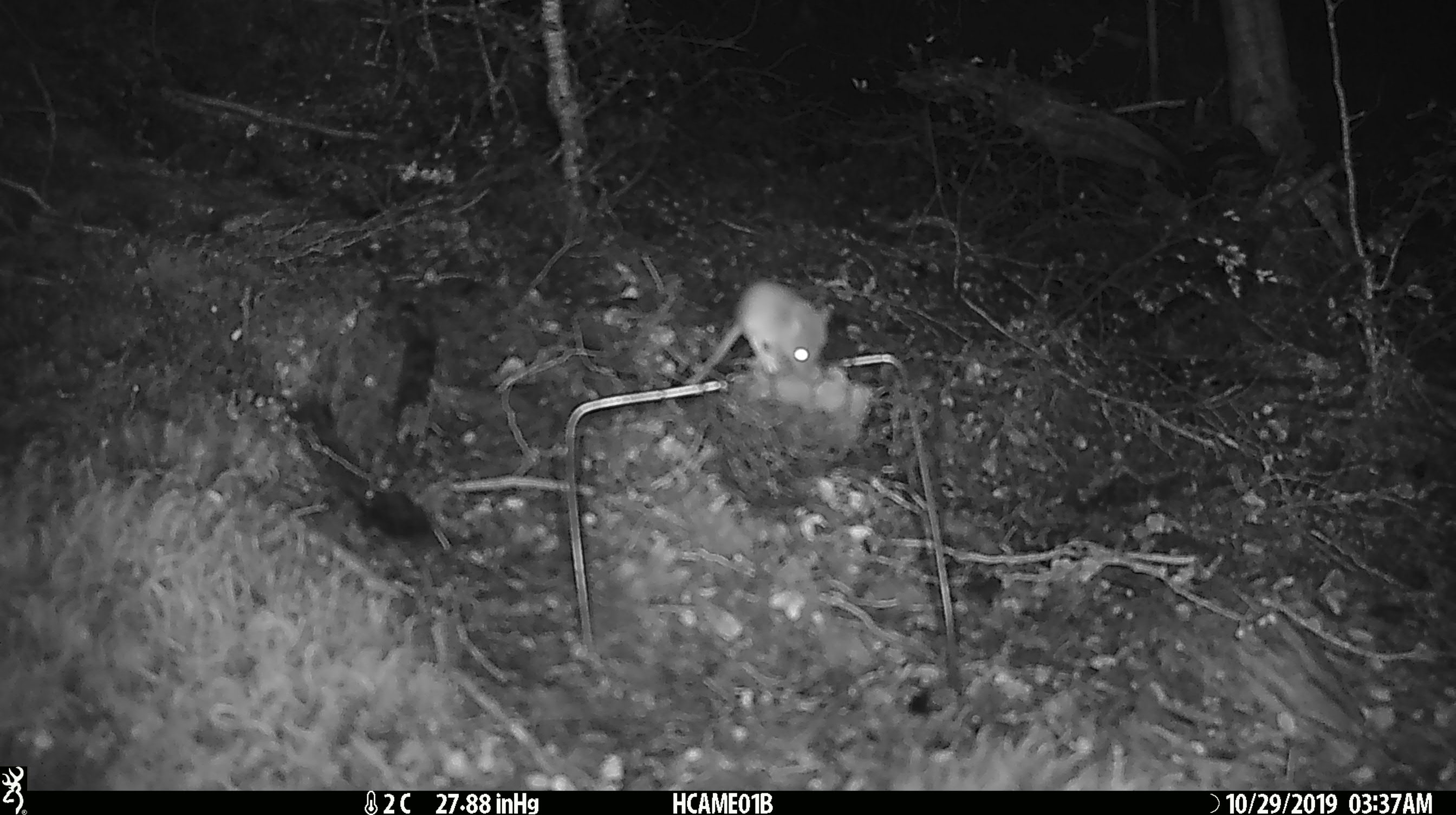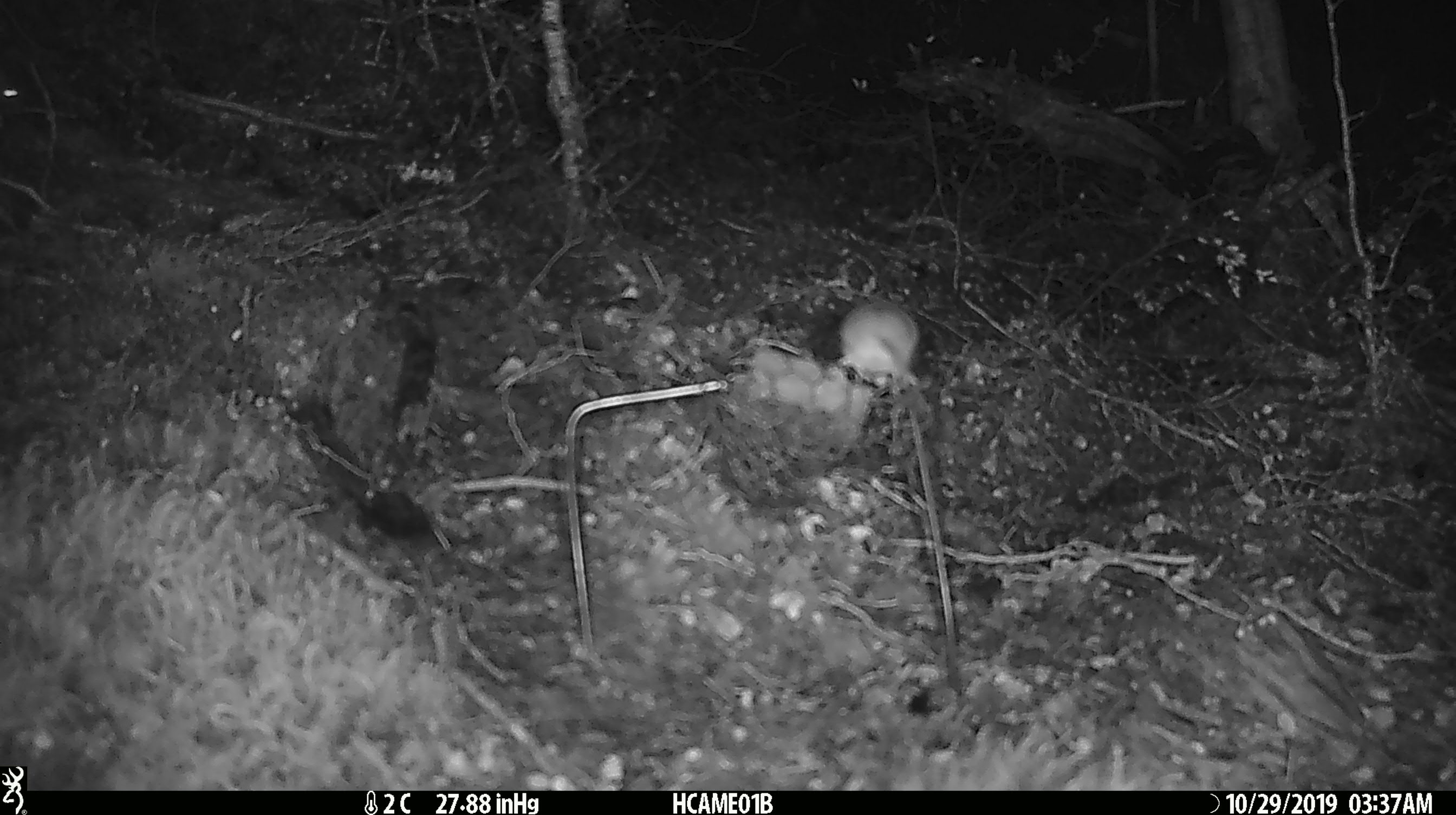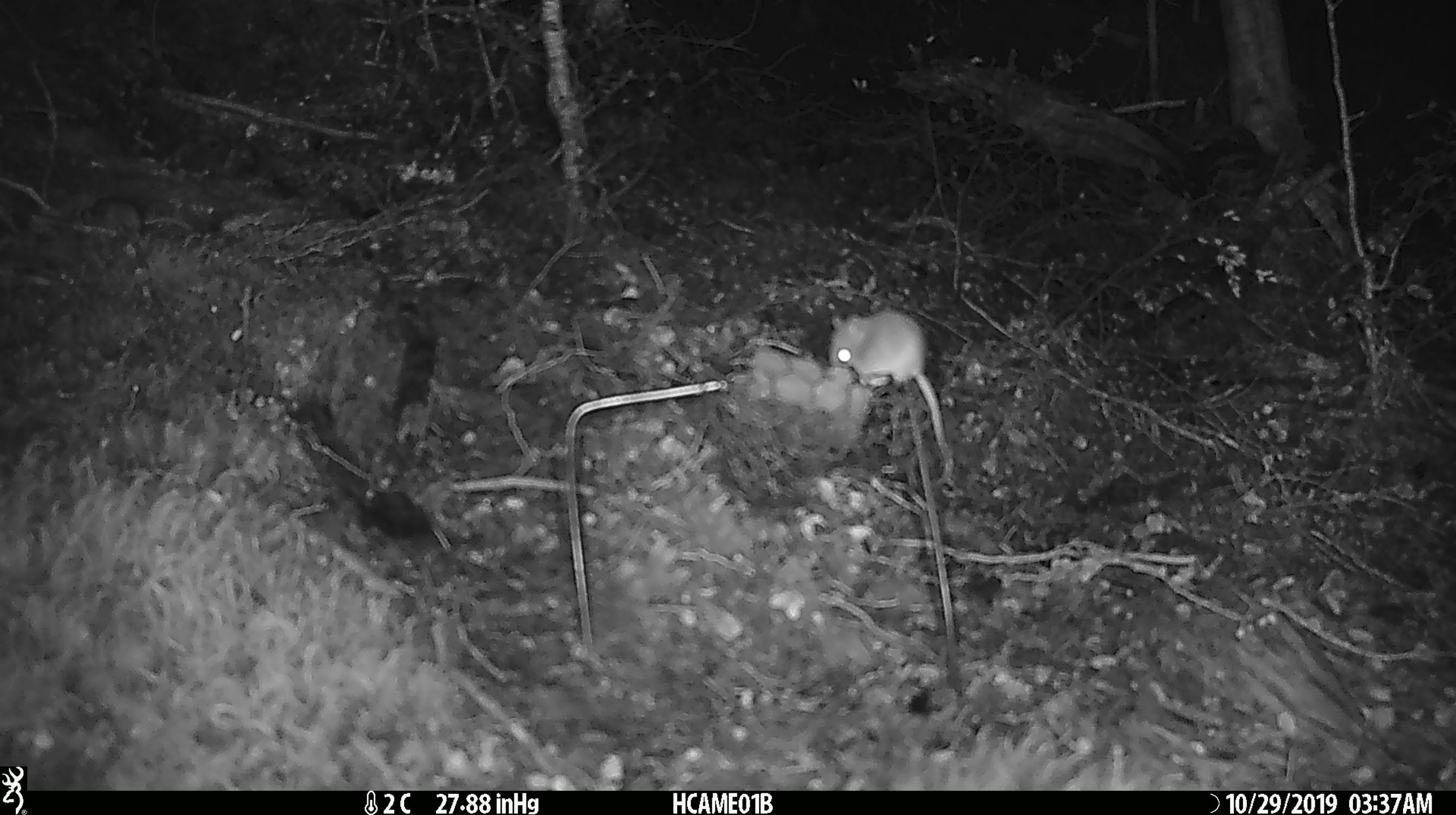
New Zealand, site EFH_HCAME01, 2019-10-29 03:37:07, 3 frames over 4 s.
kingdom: Animalia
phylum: Chordata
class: Mammalia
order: Rodentia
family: Muridae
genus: Mus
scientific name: Mus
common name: mouse